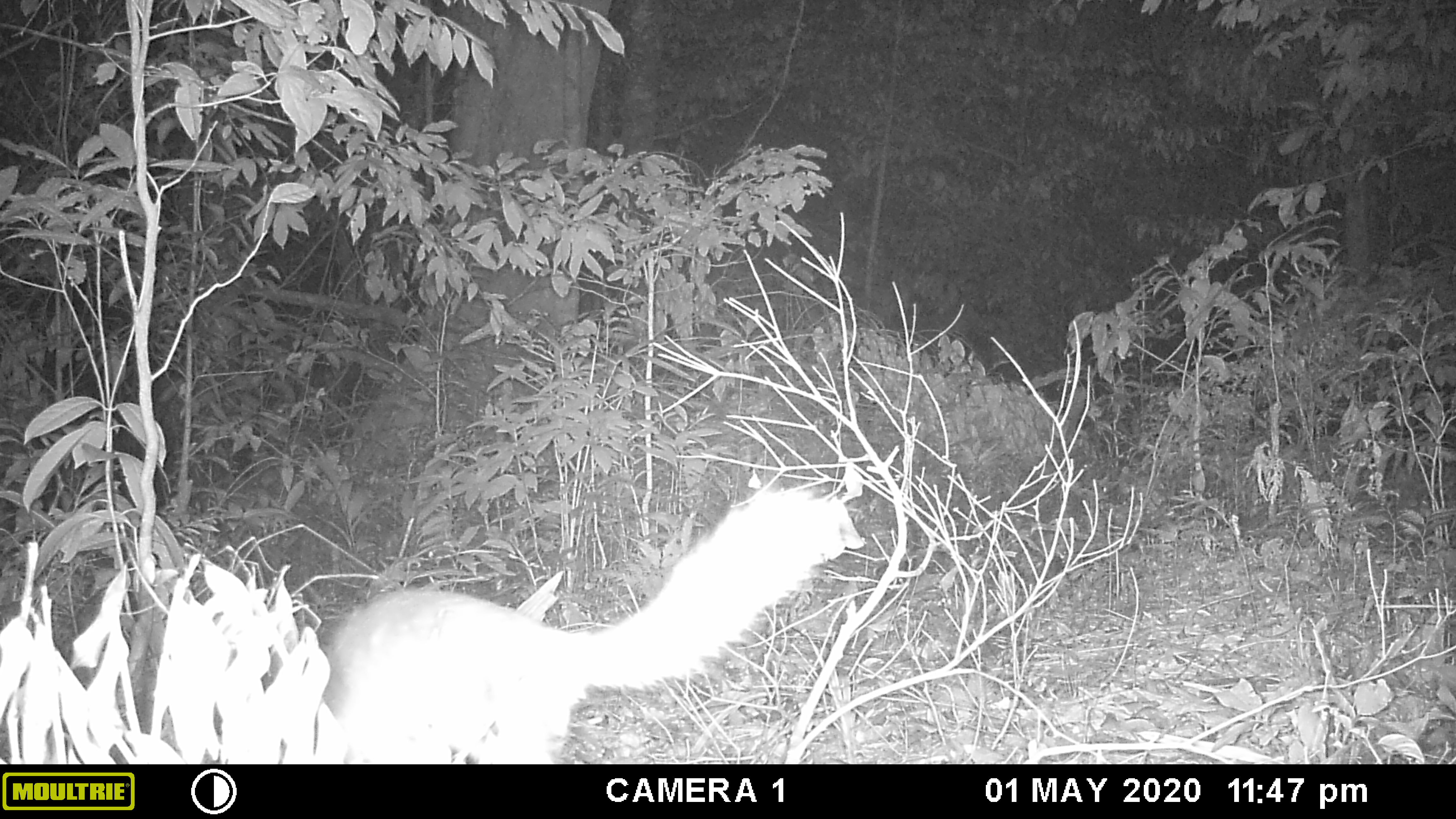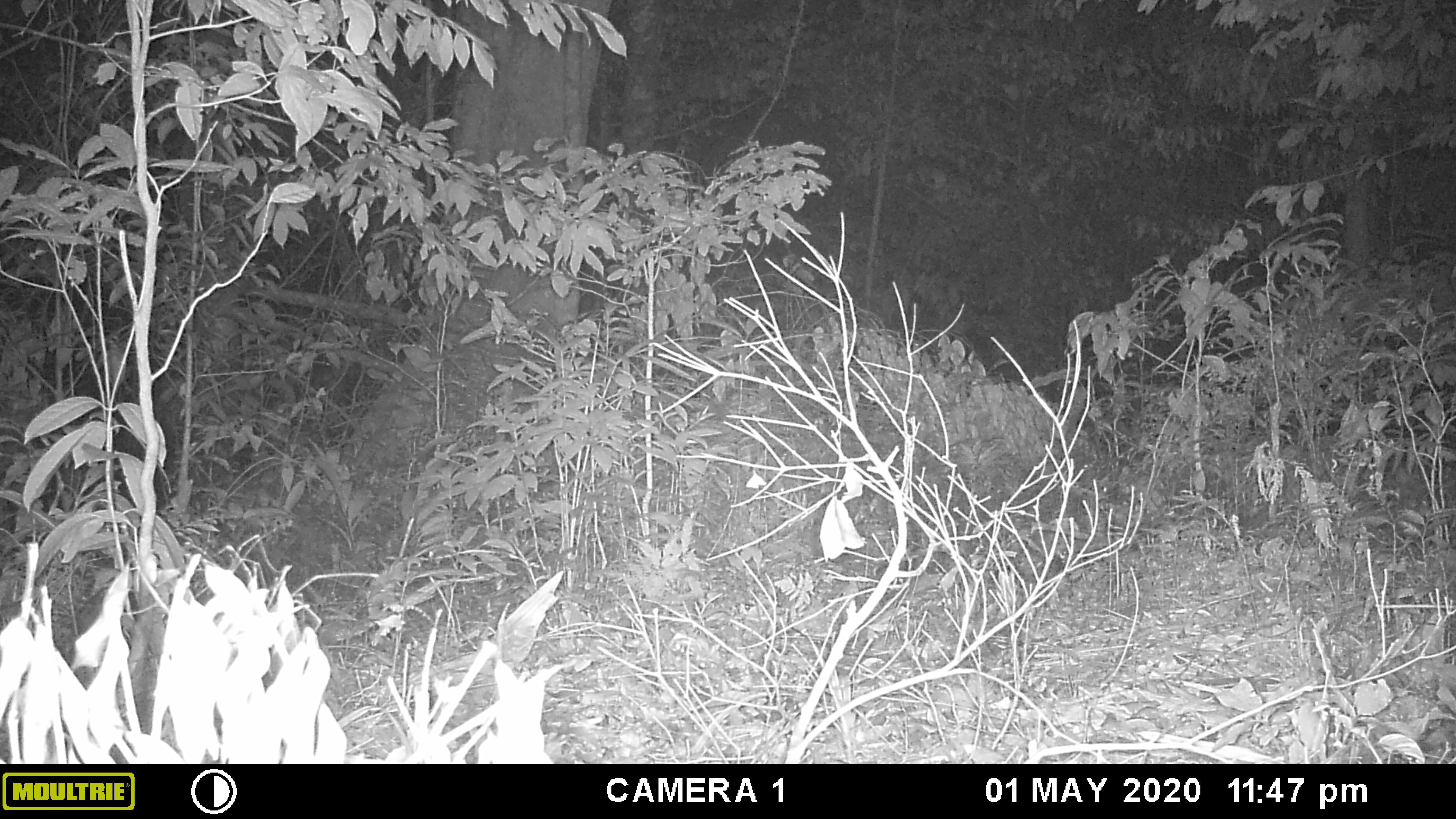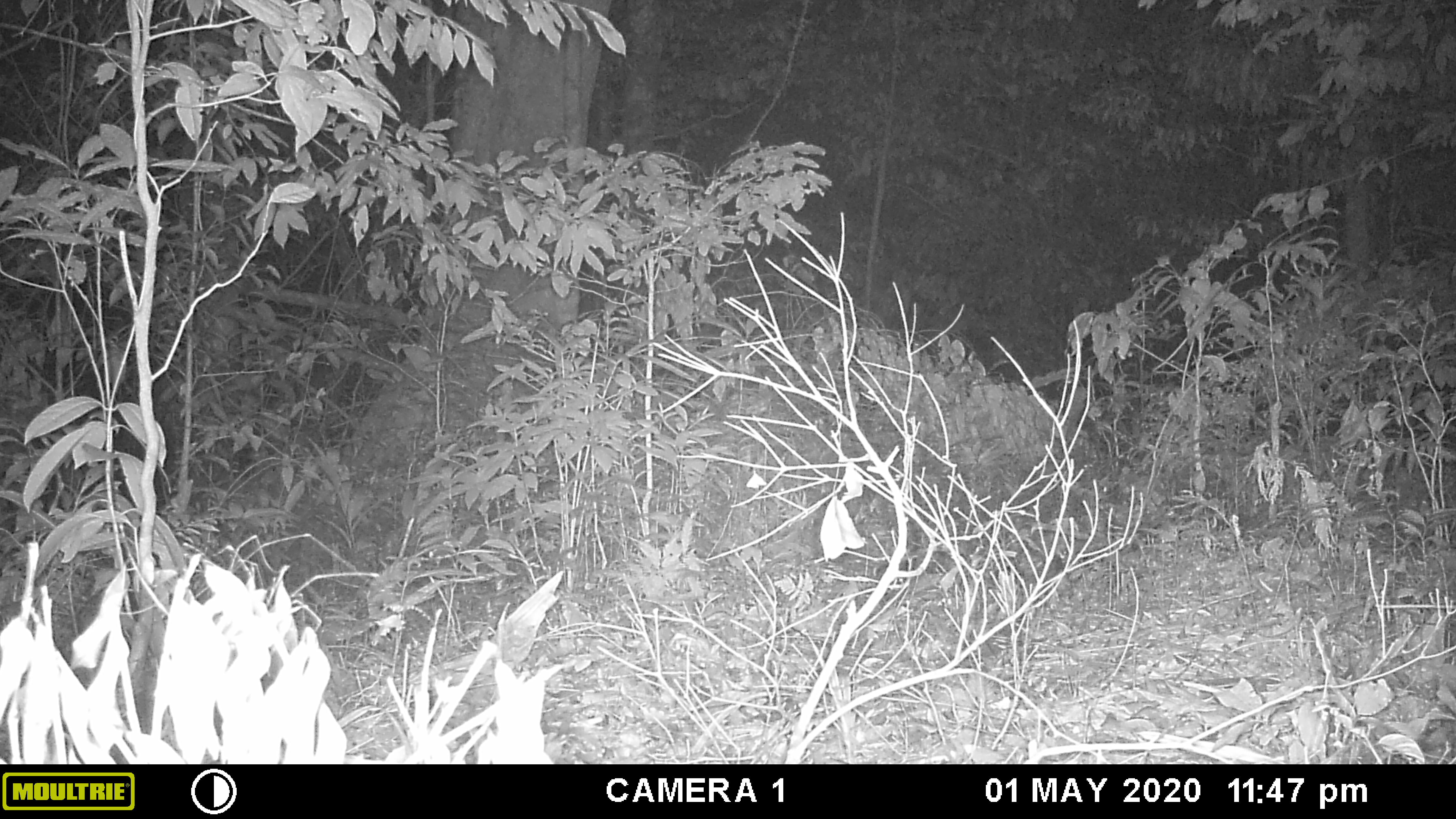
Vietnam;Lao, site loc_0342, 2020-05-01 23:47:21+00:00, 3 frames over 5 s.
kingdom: Animalia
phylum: Chordata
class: Mammalia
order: Carnivora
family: Mustelidae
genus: Melogale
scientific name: Melogale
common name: ferret badger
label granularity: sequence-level